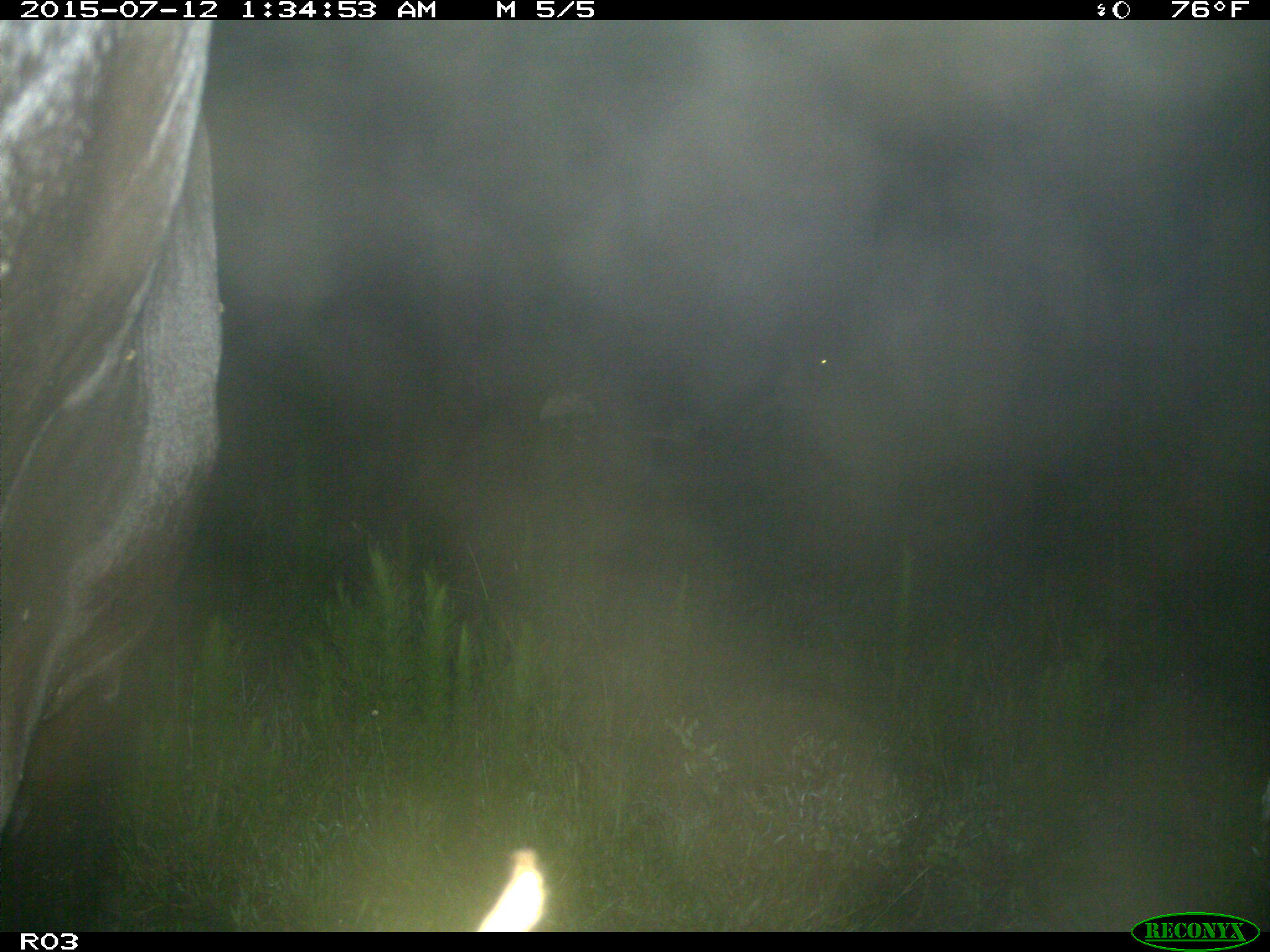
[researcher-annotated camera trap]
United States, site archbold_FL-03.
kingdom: Animalia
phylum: Chordata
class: Mammalia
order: Artiodactyla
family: Bovidae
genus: Bos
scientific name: Bos taurus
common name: domestic cow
Bos taurus (domestic cow).